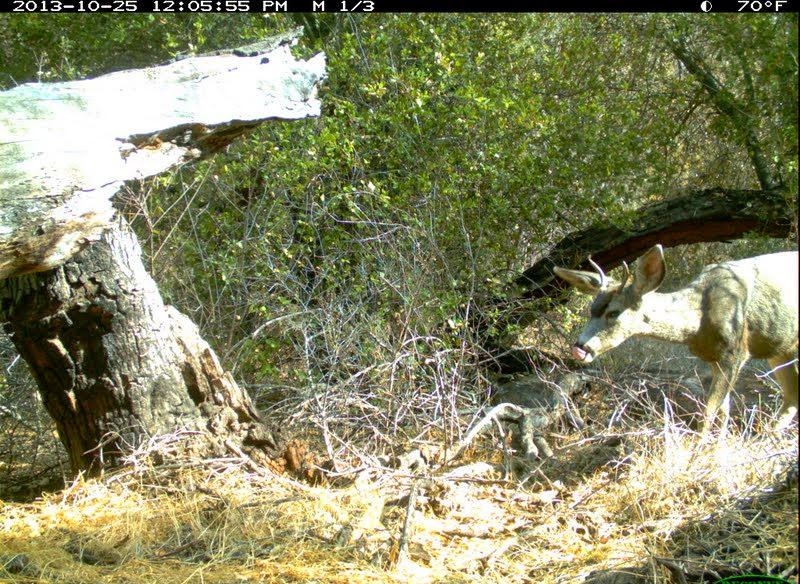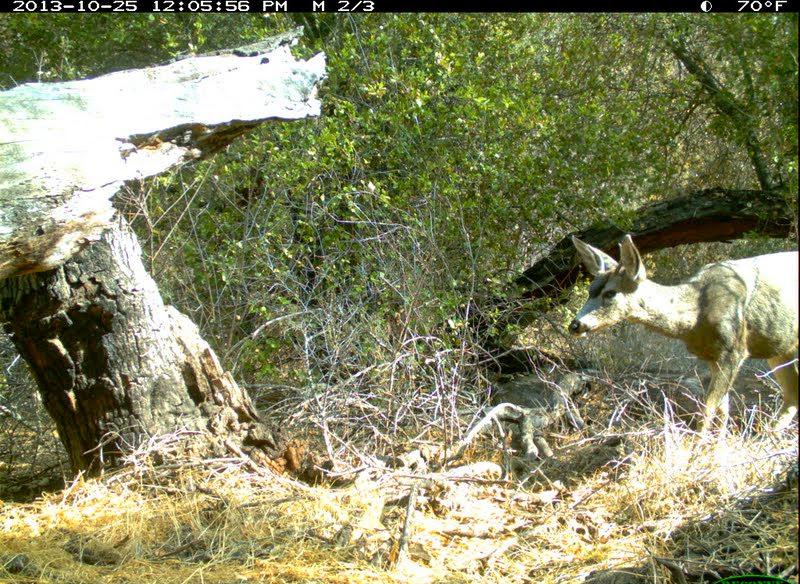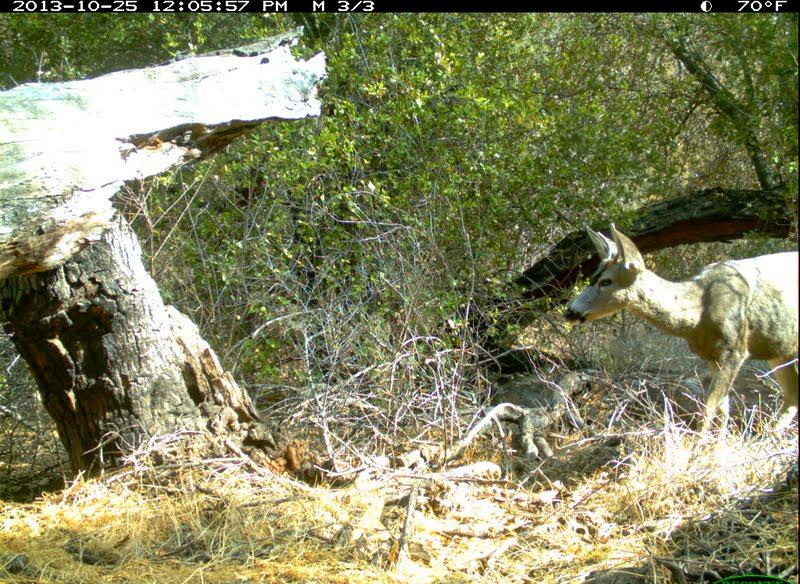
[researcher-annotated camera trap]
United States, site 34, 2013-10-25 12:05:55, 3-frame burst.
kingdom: Animalia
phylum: Chordata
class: Mammalia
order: Artiodactyla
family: Cervidae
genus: Odocoileus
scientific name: Odocoileus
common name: deer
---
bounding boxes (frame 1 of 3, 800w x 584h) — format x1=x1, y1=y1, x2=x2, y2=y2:
deer: x1=553, y1=246, x2=800, y2=474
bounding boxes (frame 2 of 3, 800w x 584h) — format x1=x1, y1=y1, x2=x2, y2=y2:
deer: x1=568, y1=233, x2=800, y2=469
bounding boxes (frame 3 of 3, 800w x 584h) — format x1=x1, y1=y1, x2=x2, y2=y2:
deer: x1=564, y1=225, x2=800, y2=474